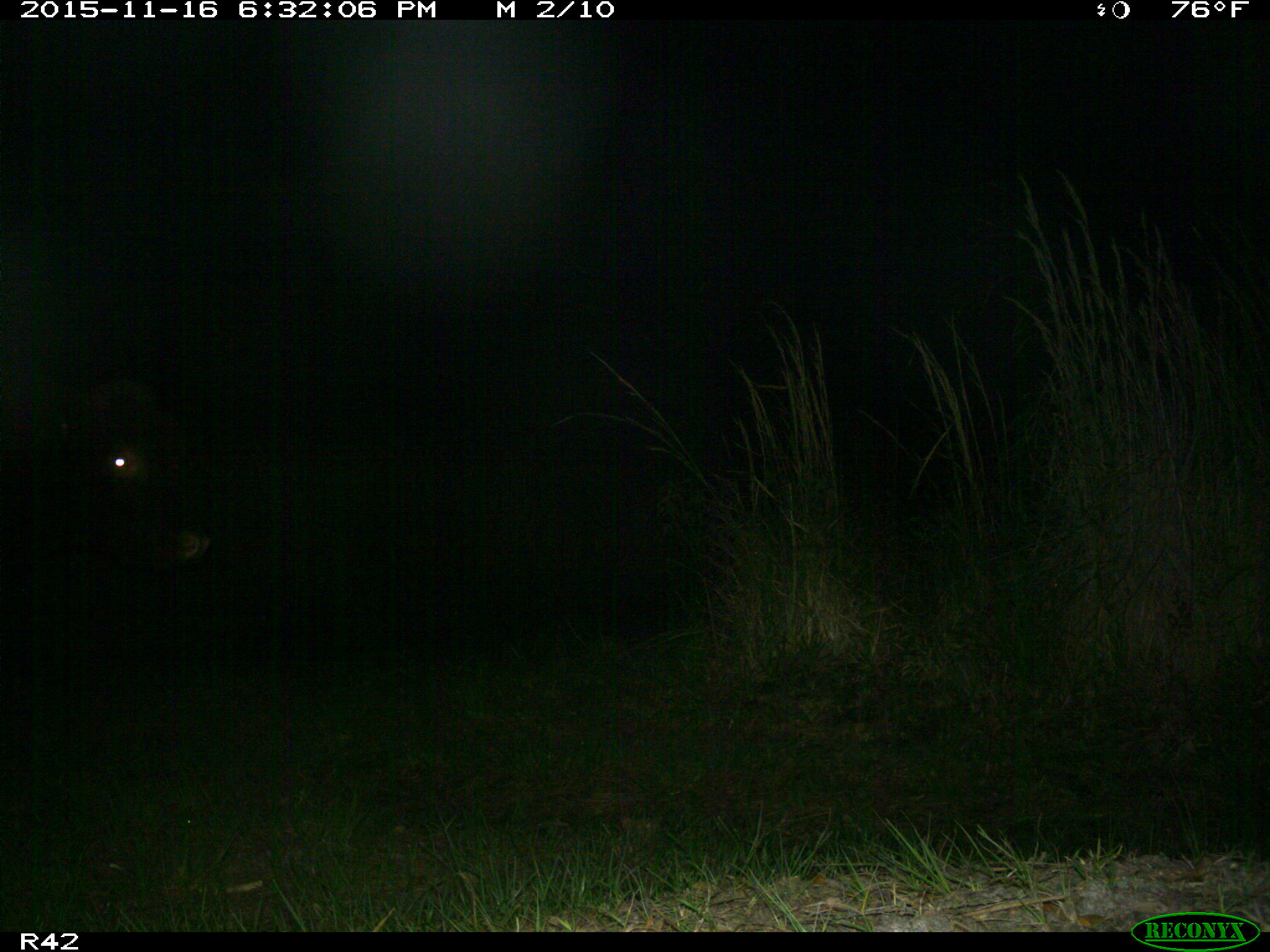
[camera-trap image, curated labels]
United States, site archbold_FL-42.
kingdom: Animalia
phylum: Chordata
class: Mammalia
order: Artiodactyla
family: Bovidae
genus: Bos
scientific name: Bos taurus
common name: domestic cow